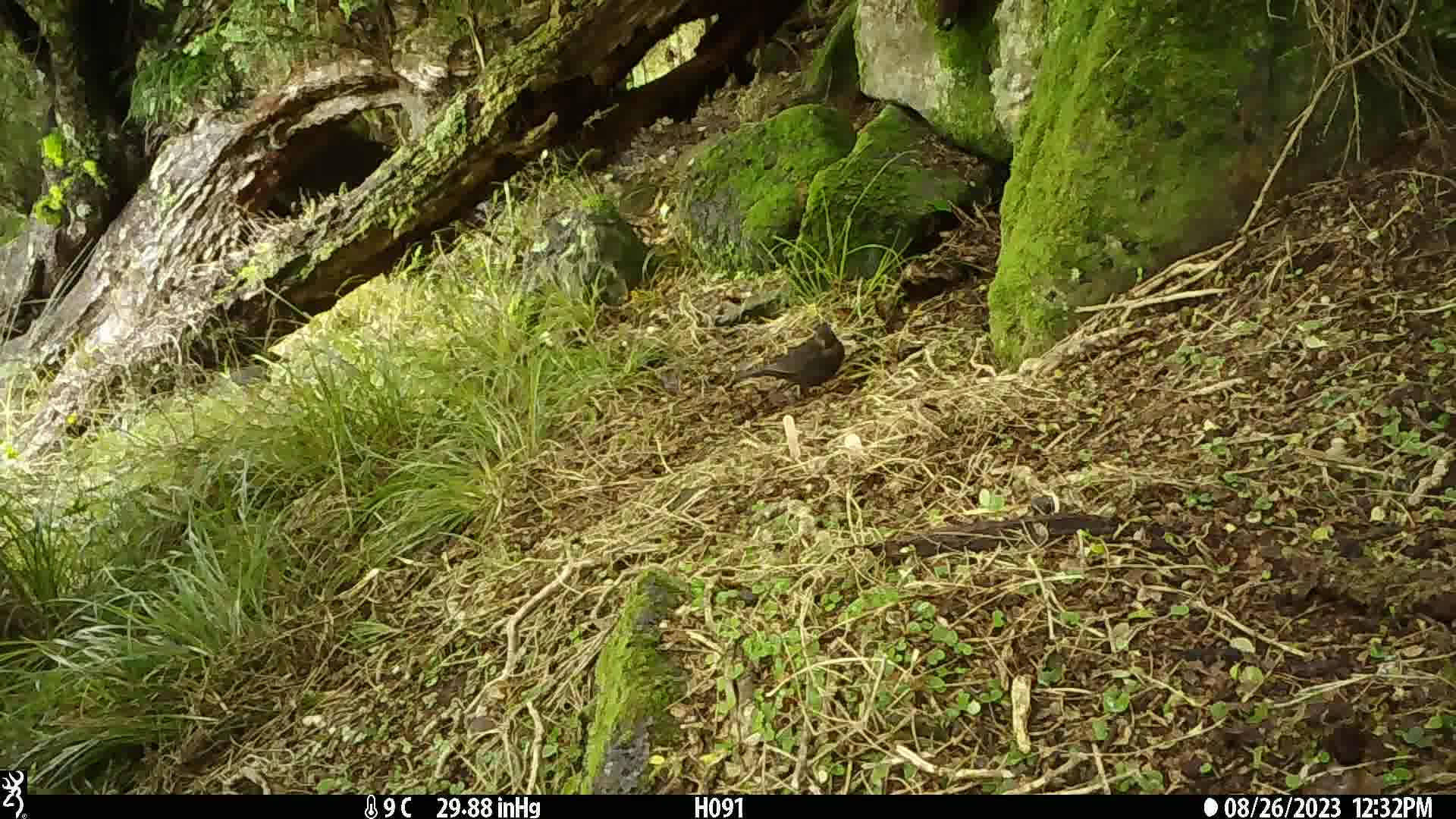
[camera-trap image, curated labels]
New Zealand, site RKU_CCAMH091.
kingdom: Animalia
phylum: Chordata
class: Aves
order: Passeriformes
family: Turdidae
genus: Turdus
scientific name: Turdus merula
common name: eurasian blackbird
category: blackbird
Blackbird (eurasian blackbird) (Turdus merula).